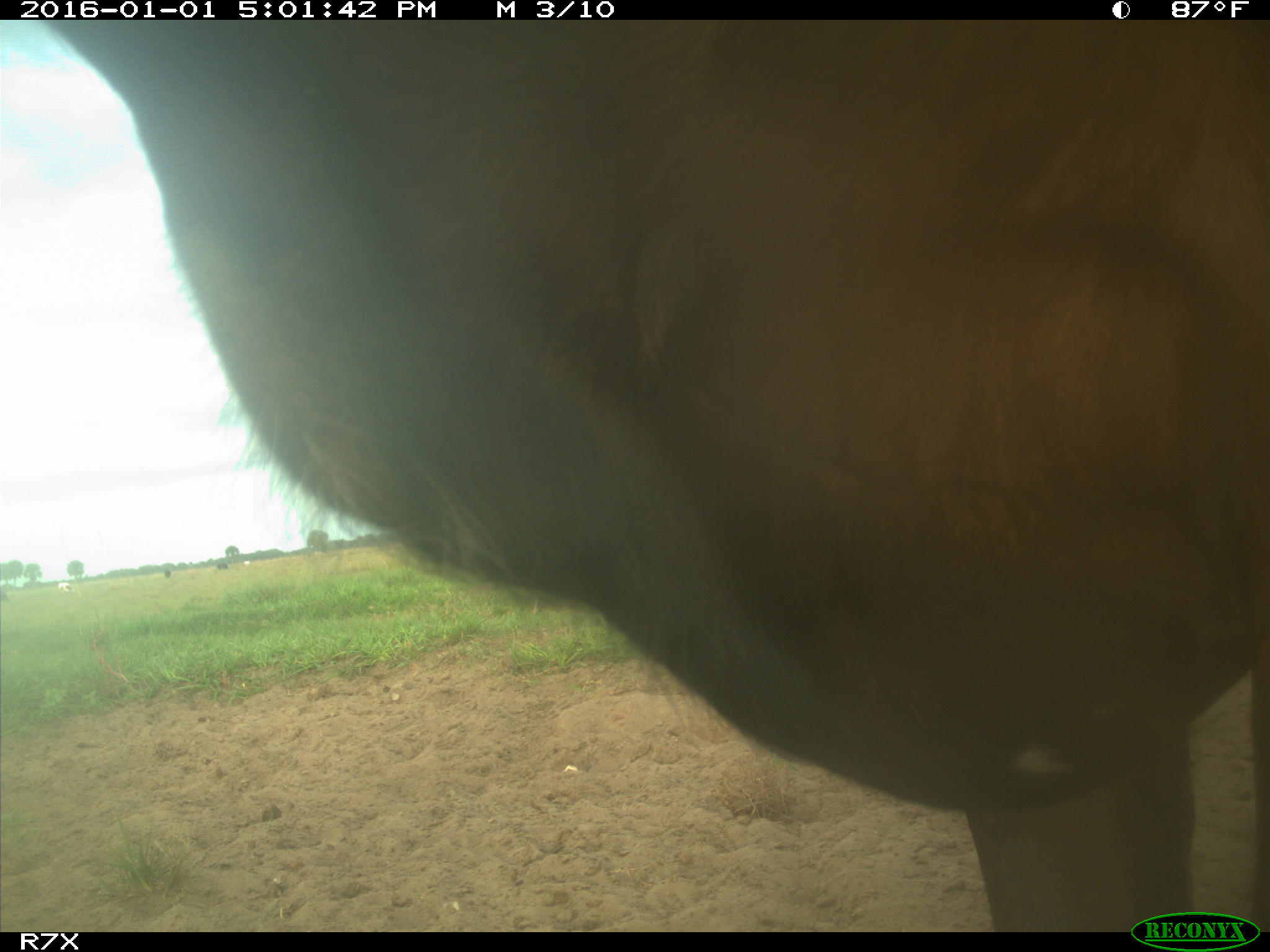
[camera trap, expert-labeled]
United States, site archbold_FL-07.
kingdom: Animalia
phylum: Chordata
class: Mammalia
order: Artiodactyla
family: Bovidae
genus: Bos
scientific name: Bos taurus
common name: domestic cow